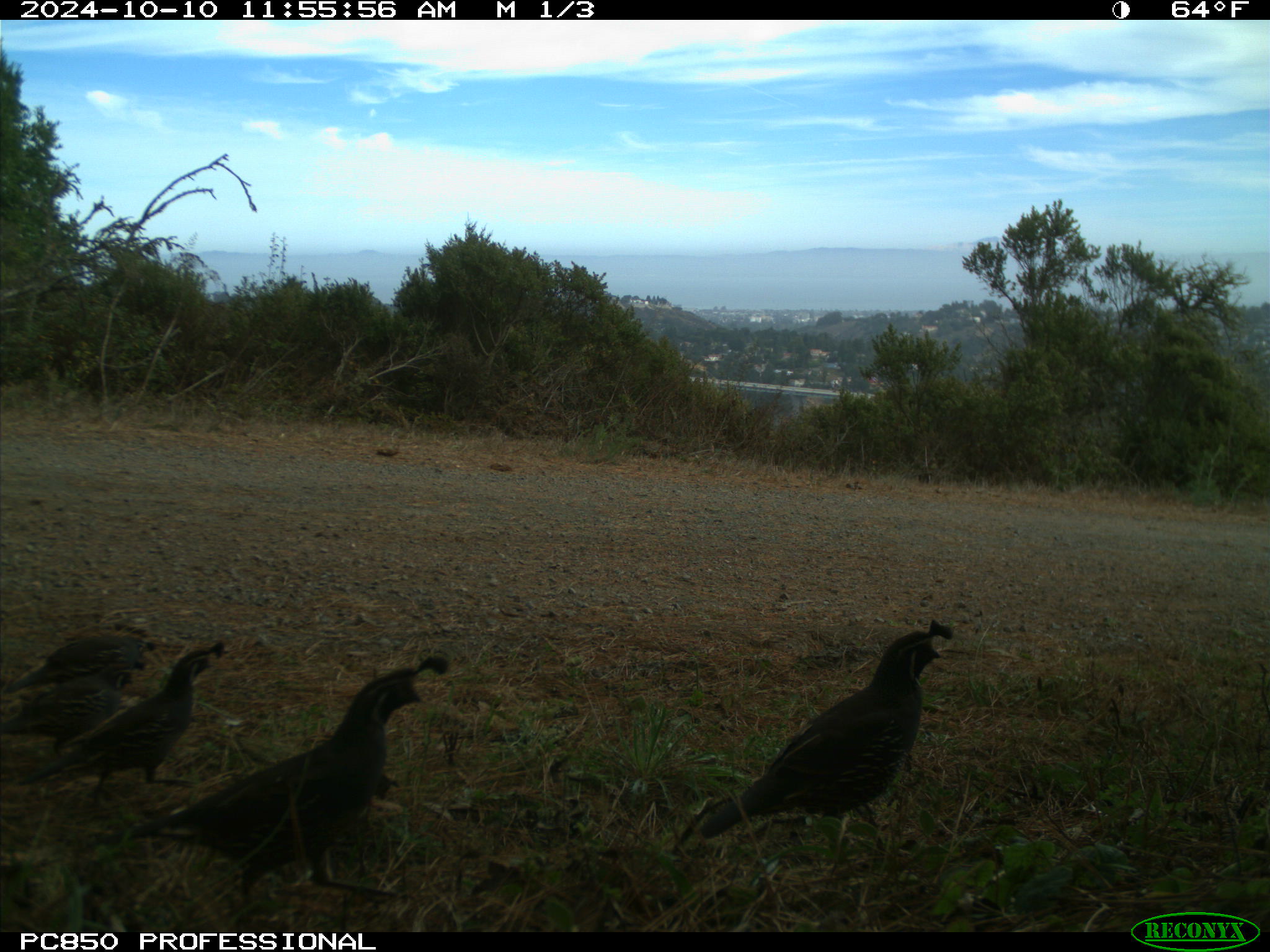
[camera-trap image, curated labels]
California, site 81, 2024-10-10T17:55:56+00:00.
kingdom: Animalia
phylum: Chordata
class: Aves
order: Galliformes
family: Odontophoridae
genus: Callipepla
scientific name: Callipepla californica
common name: california quail